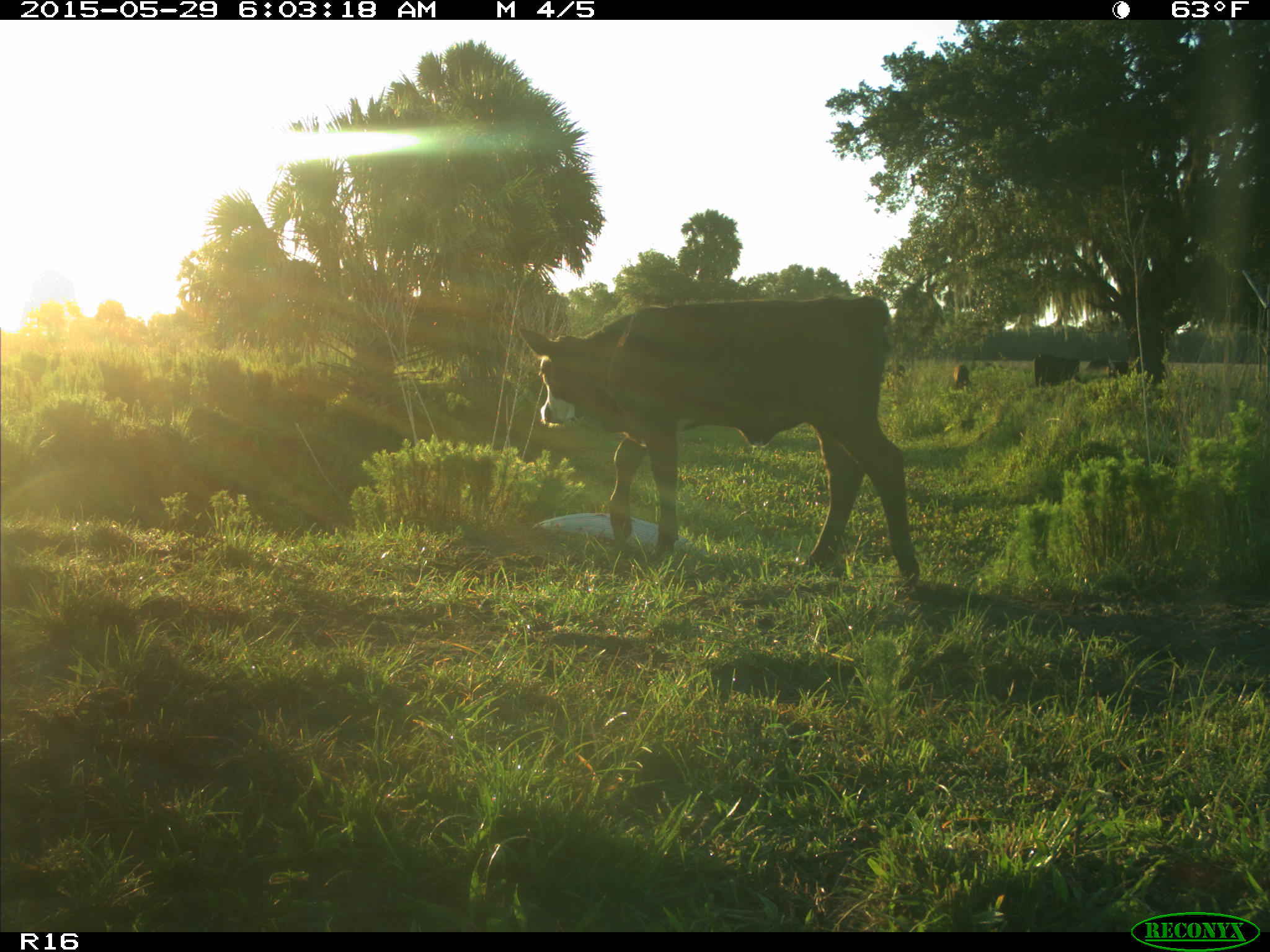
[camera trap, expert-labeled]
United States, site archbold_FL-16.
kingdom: Animalia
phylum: Chordata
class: Mammalia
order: Artiodactyla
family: Bovidae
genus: Bos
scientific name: Bos taurus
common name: domestic cow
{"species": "Bos taurus (domestic cow)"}